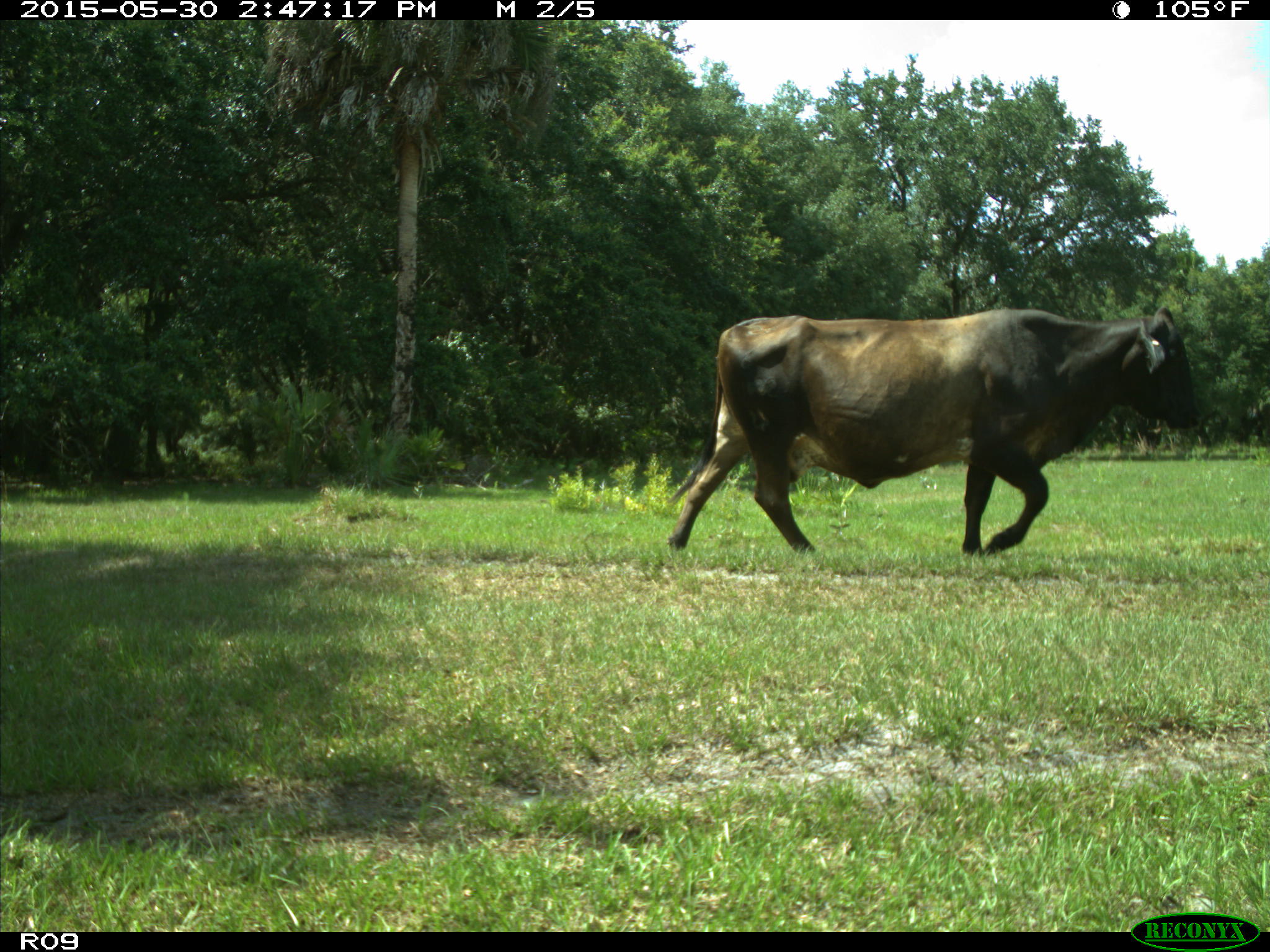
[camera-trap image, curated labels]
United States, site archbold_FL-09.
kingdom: Animalia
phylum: Chordata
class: Mammalia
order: Artiodactyla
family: Bovidae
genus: Bos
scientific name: Bos taurus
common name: domestic cow